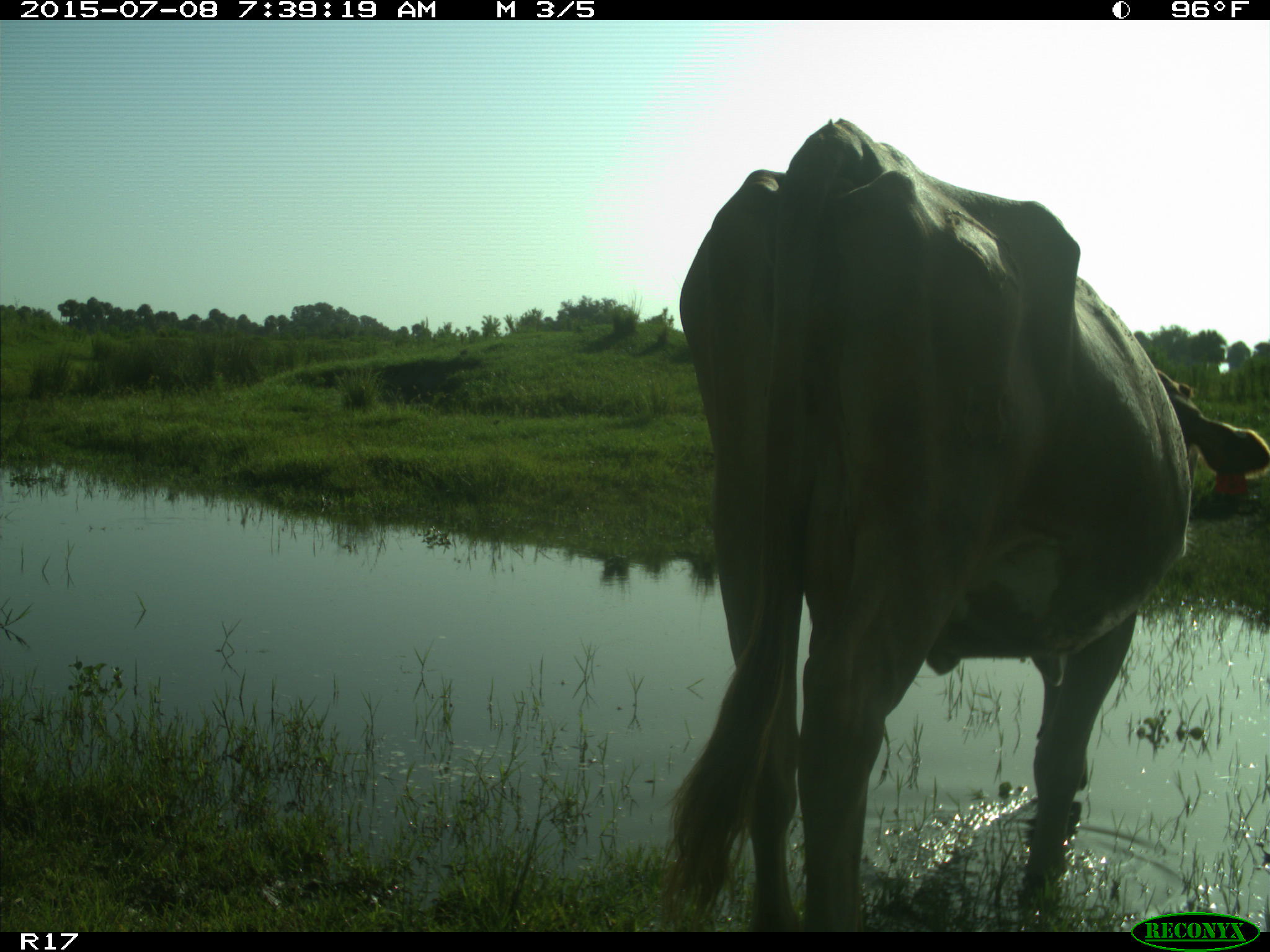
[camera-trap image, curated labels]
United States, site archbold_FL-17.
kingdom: Animalia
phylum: Chordata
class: Mammalia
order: Artiodactyla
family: Bovidae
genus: Bos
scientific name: Bos taurus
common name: domestic cow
Bos taurus (domestic cow).